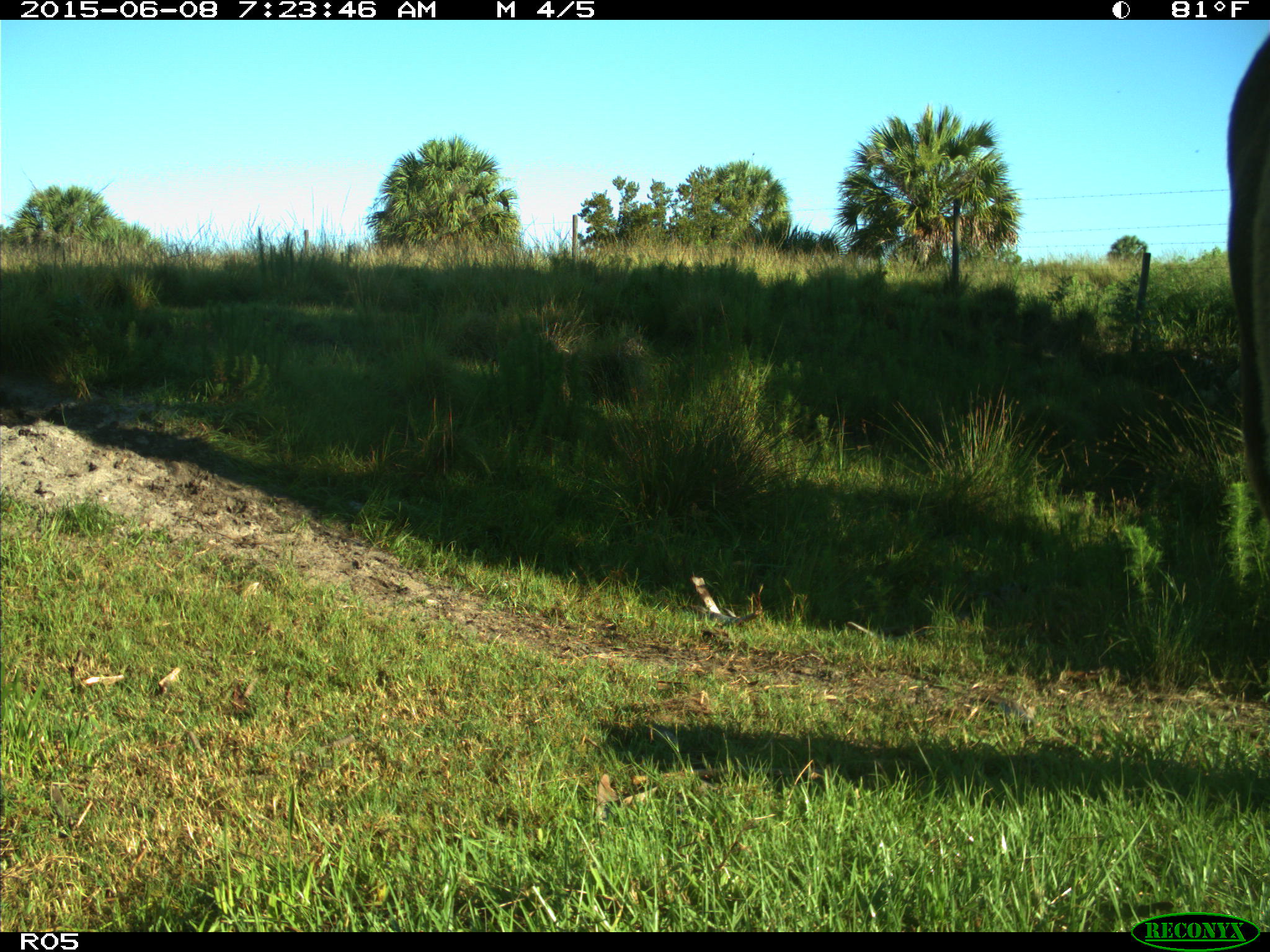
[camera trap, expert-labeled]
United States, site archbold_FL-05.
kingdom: Animalia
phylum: Chordata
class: Mammalia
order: Artiodactyla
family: Bovidae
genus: Bos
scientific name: Bos taurus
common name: domestic cow